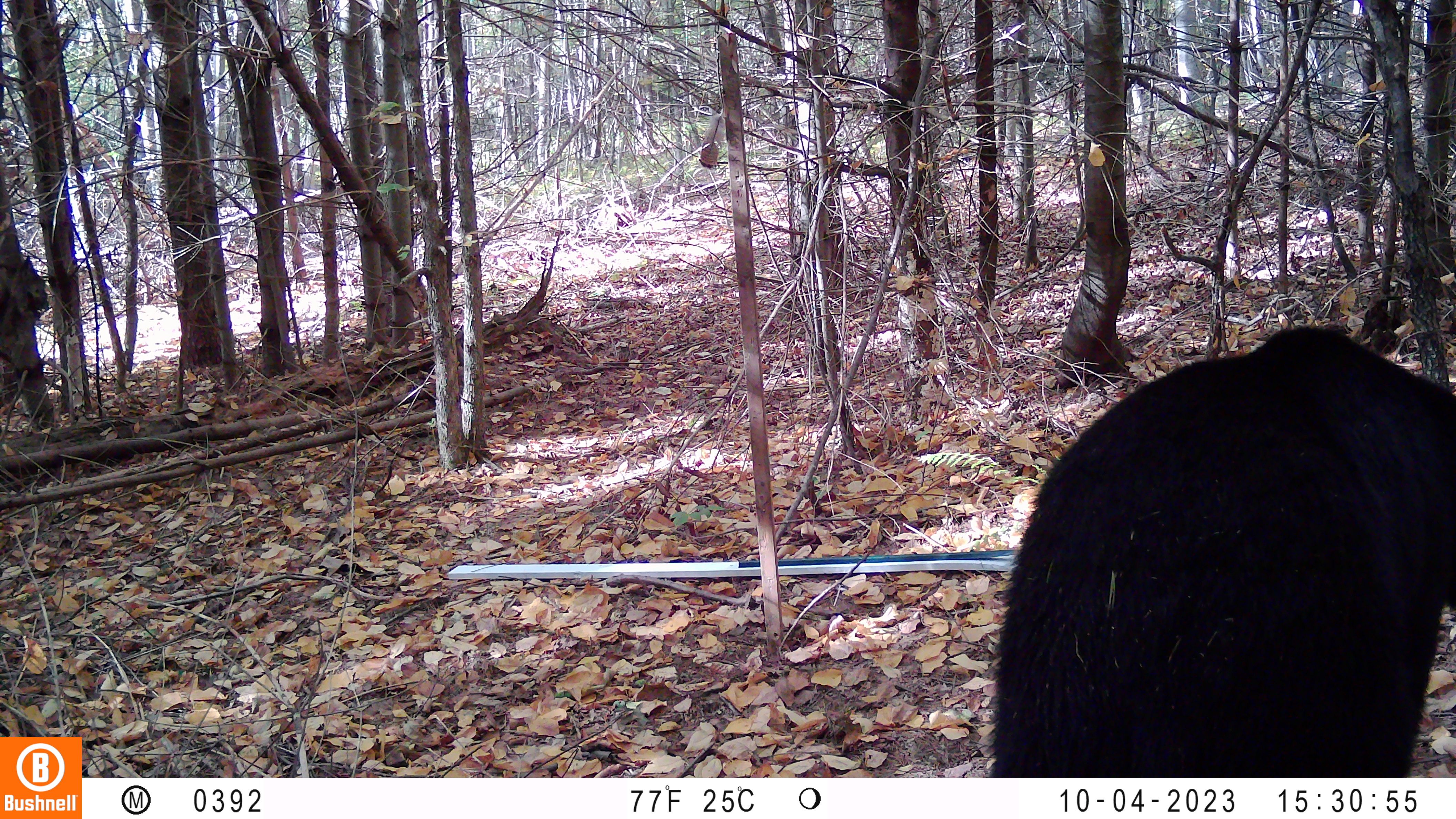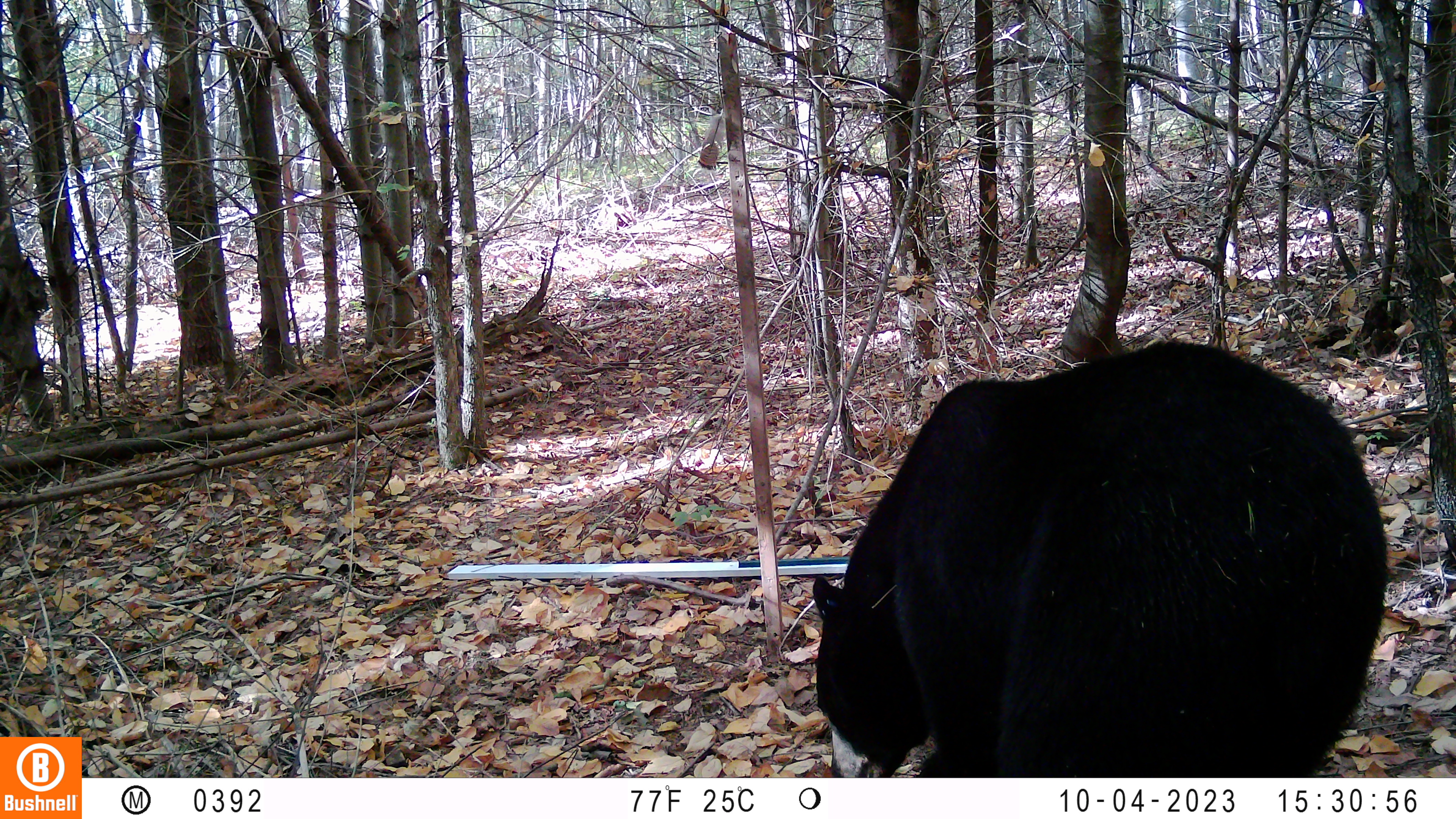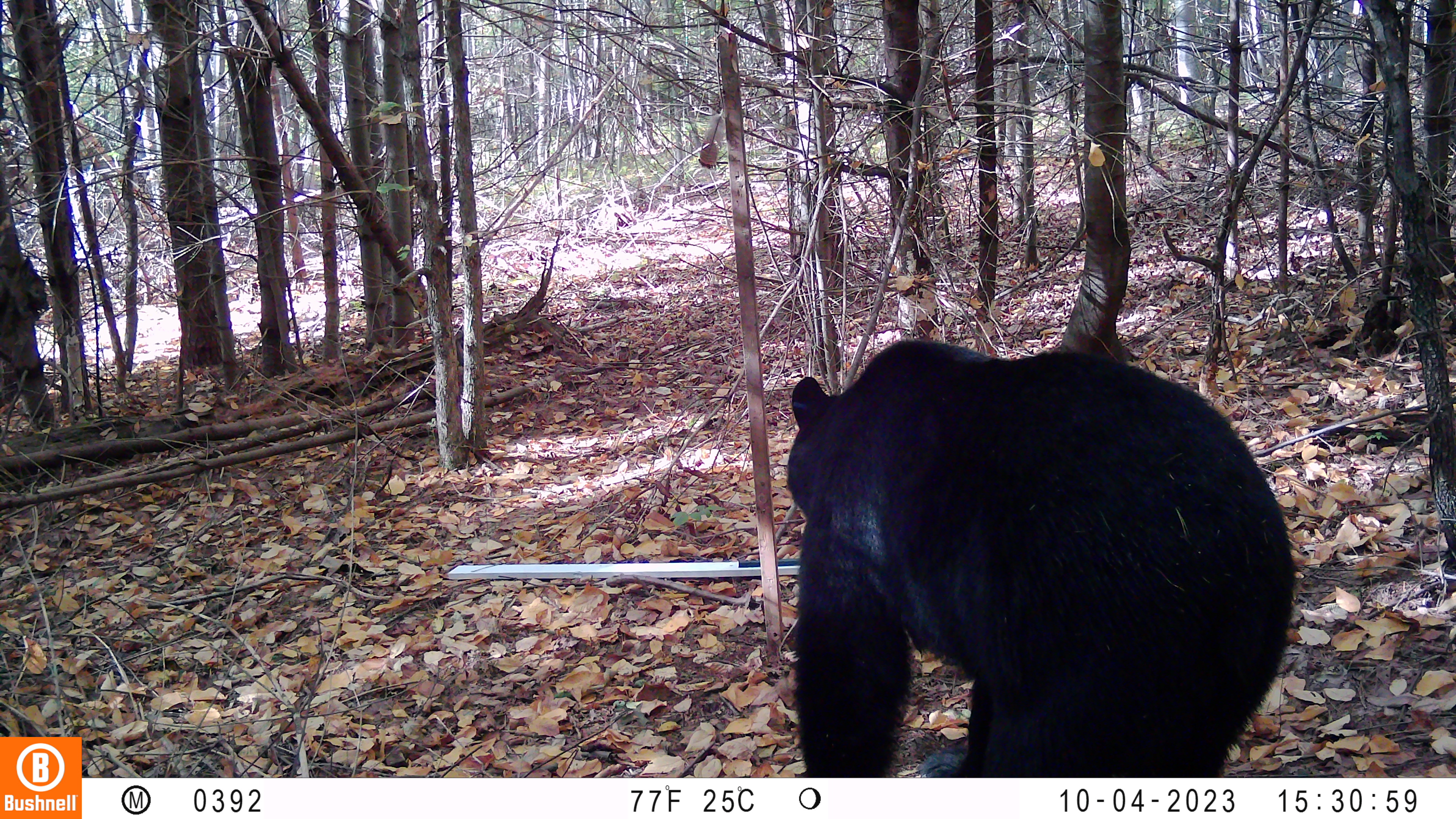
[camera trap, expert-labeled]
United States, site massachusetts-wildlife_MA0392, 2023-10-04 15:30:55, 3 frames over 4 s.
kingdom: Animalia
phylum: Chordata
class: Mammalia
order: Carnivora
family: Ursidae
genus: Ursus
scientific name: Ursus americanus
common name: black bear